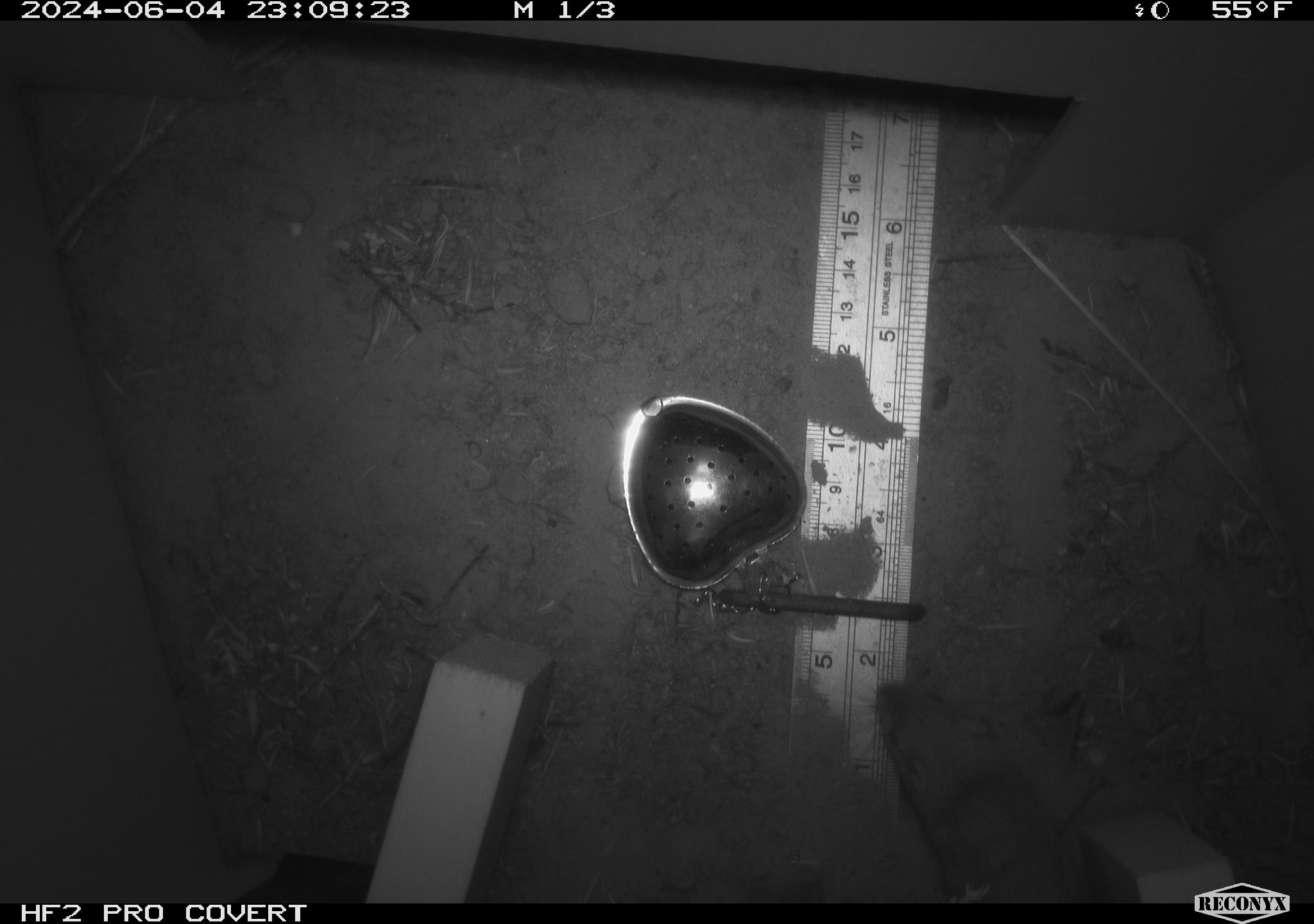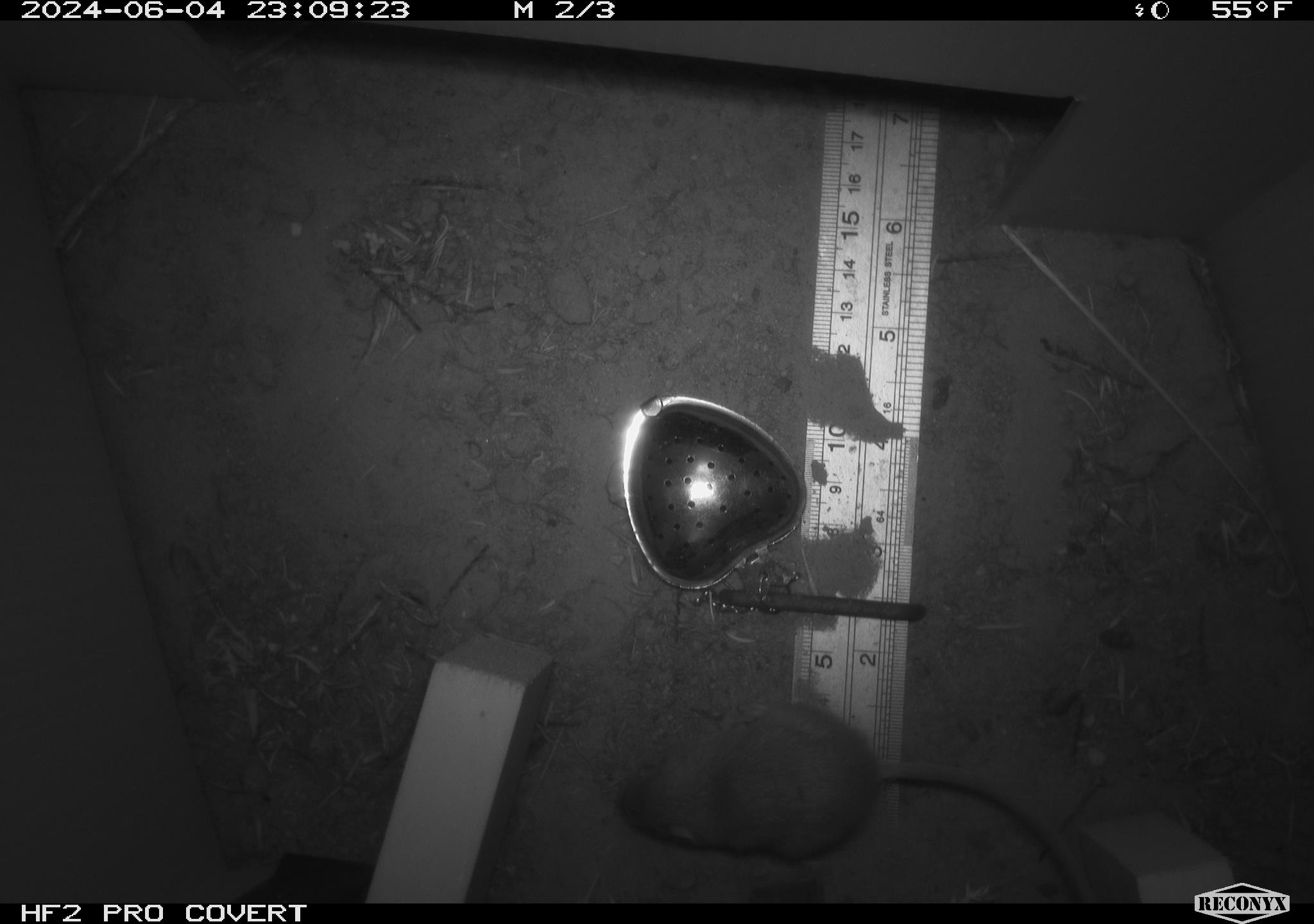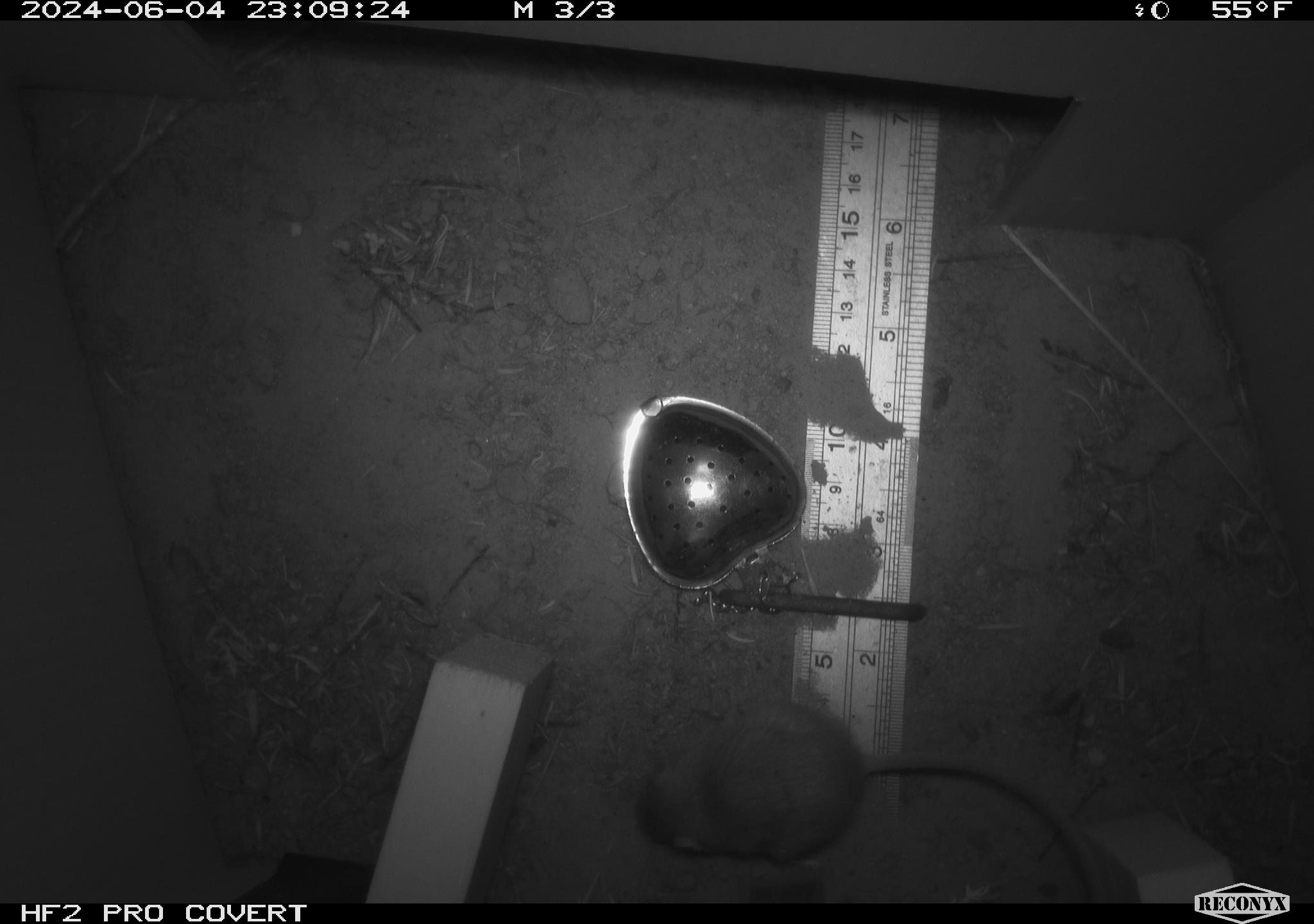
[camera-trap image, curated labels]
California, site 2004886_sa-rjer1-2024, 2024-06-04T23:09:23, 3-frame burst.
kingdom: Animalia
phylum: Chordata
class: Mammalia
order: Rodentia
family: Heteromyidae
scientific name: Heteromyidae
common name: kangaroo rats and pocket mice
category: heteromyidae family